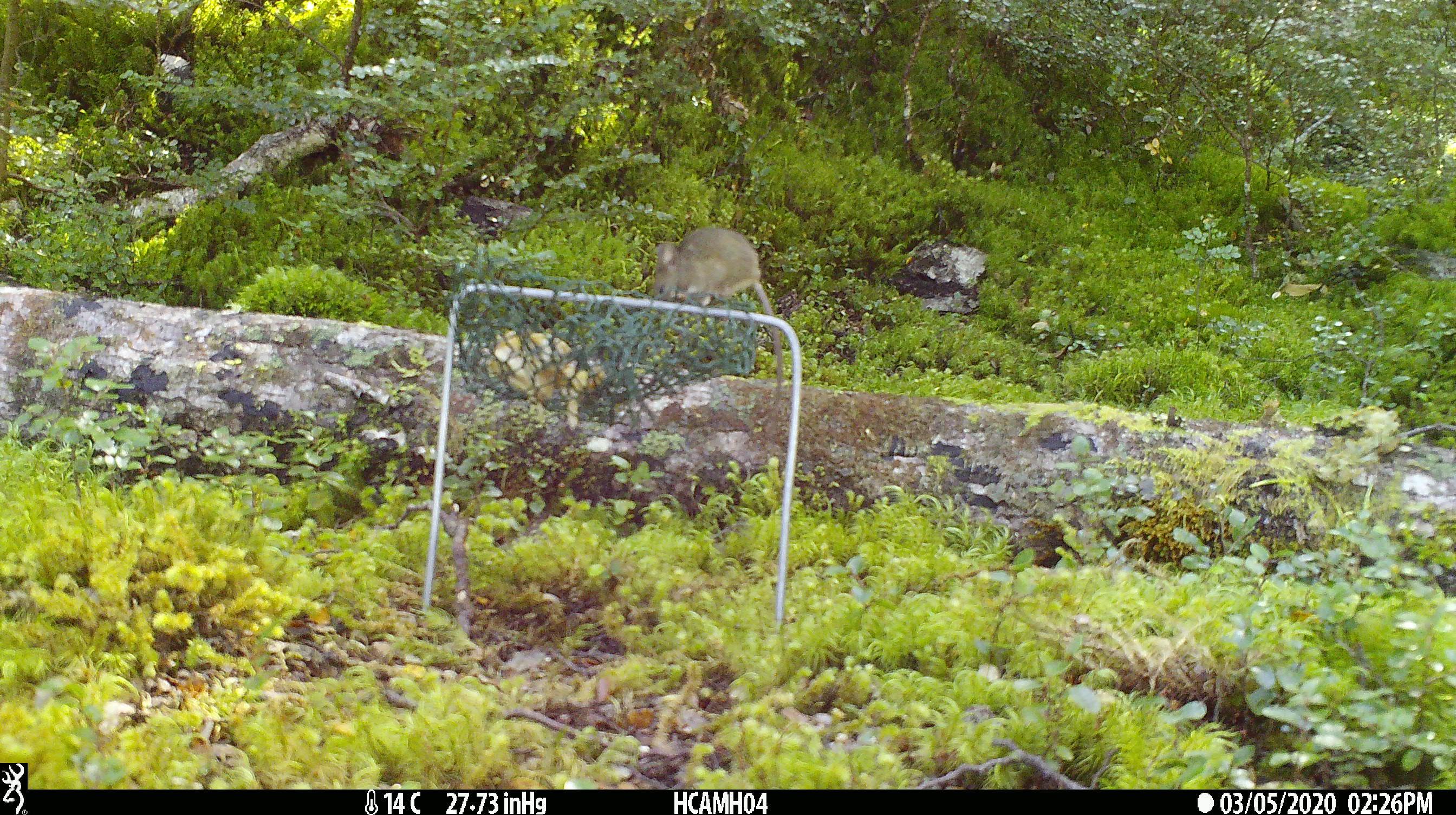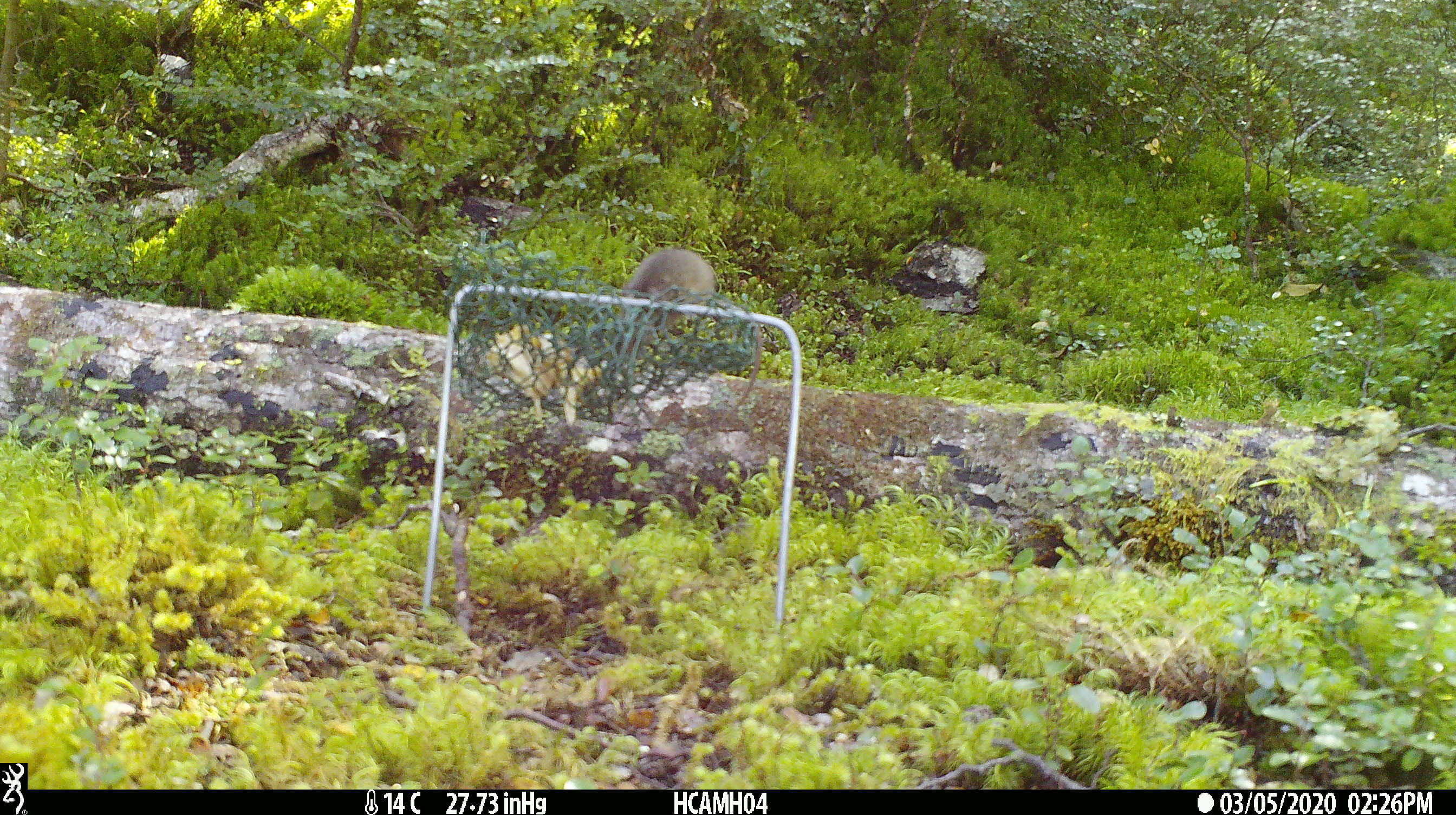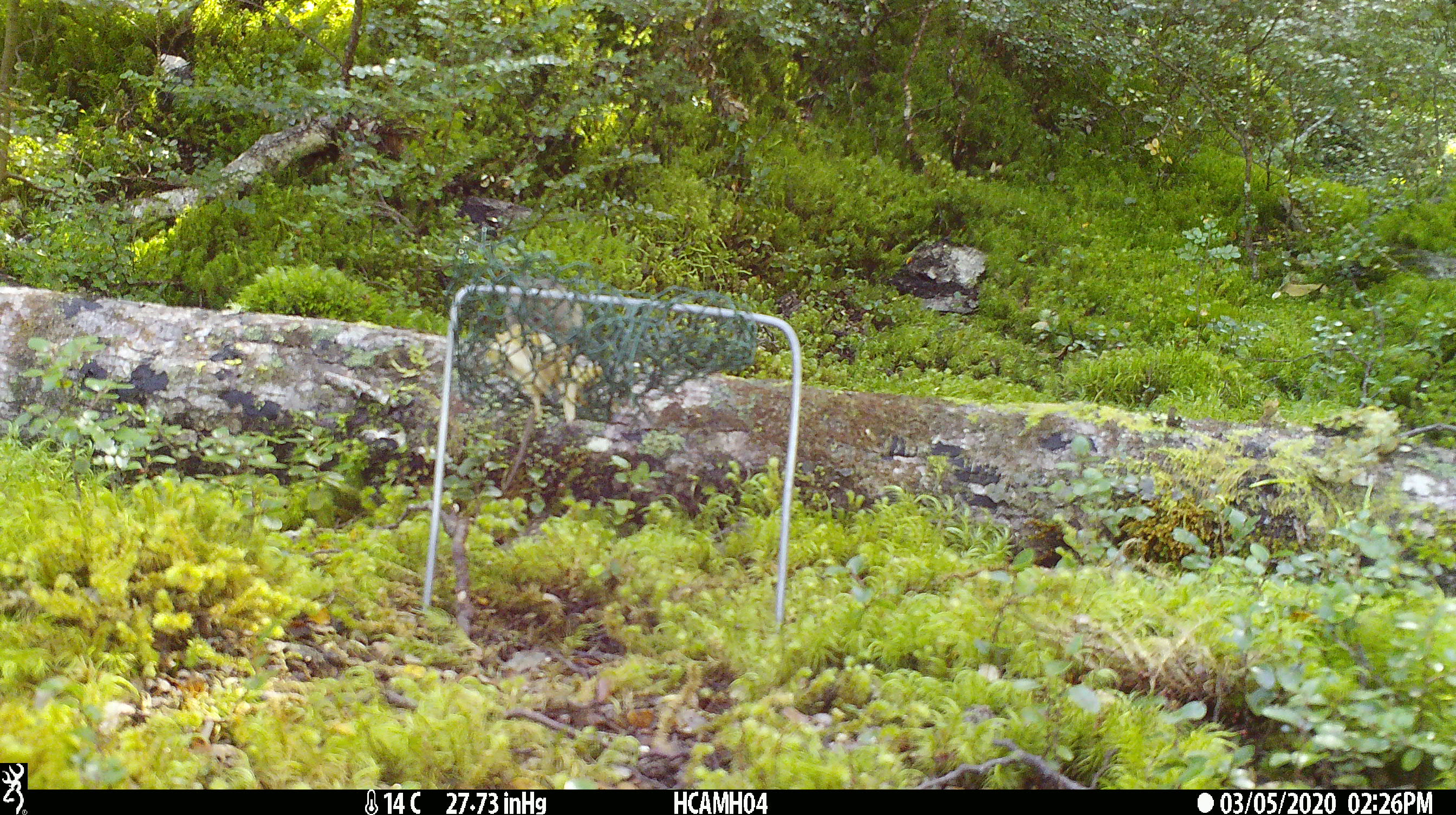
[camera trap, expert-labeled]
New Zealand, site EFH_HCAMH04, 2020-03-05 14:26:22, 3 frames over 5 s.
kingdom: Animalia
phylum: Chordata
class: Mammalia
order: Rodentia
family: Muridae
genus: Mus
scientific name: Mus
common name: mouse